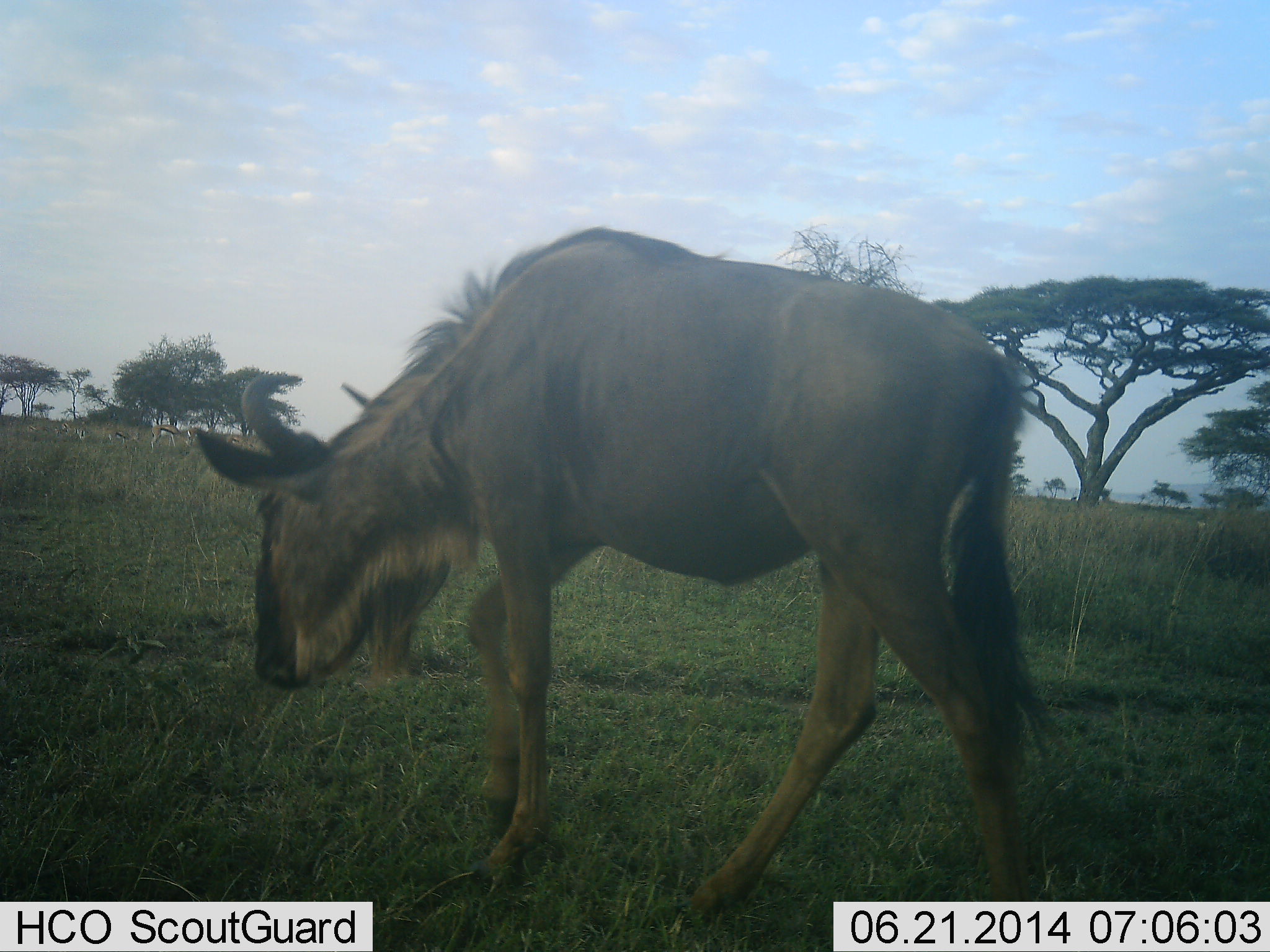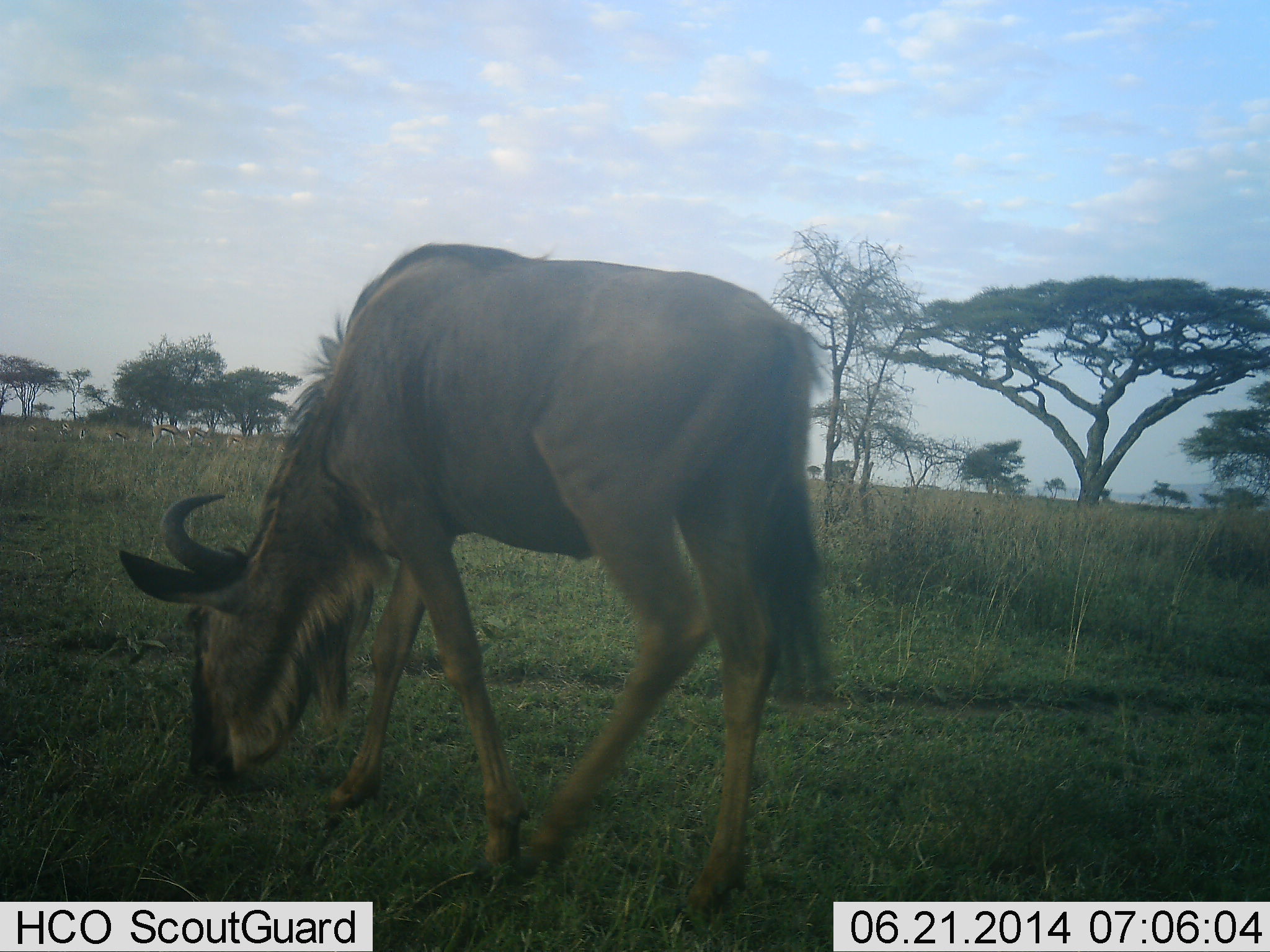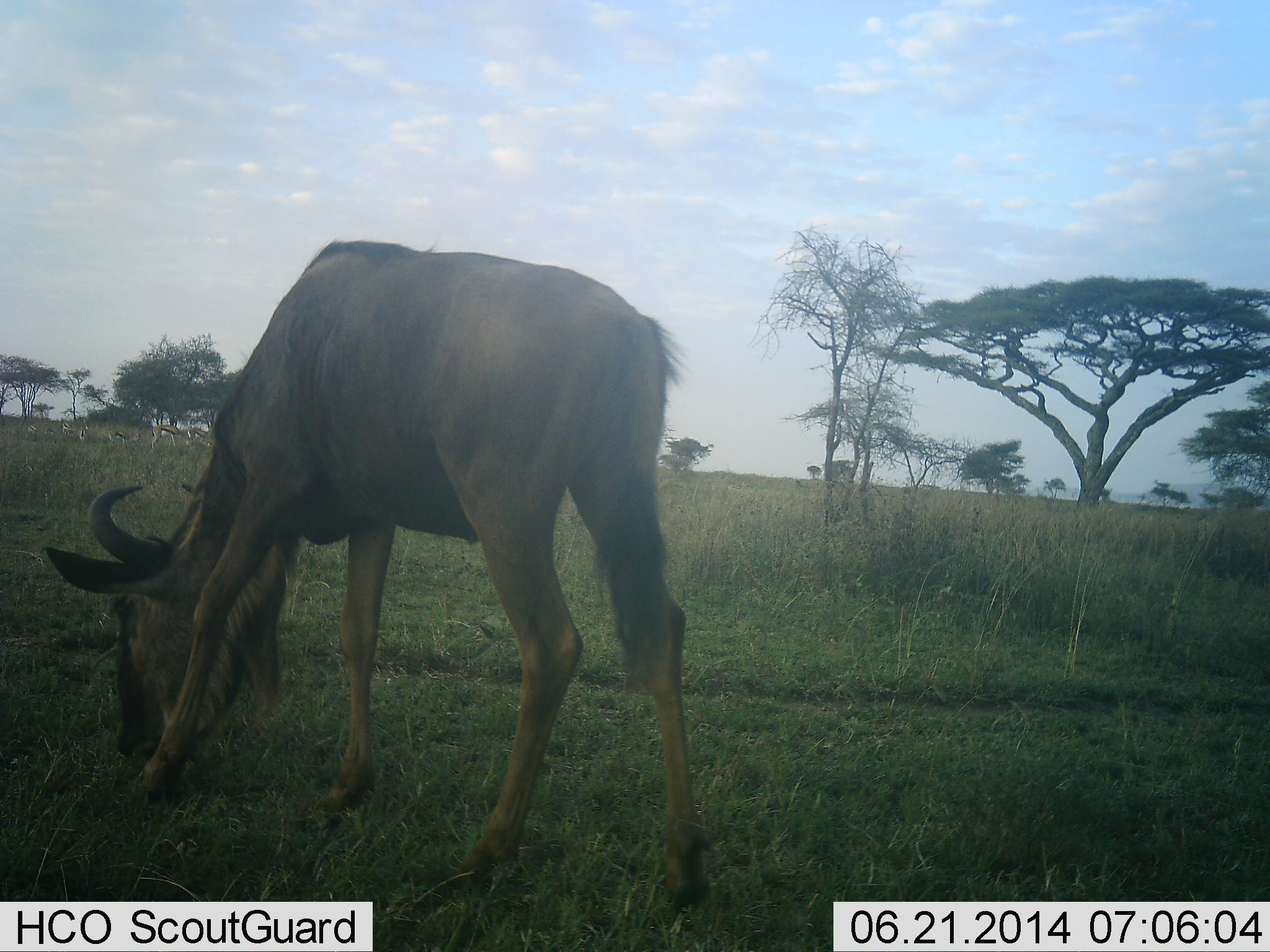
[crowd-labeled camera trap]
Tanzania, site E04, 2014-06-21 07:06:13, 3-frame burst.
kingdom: Animalia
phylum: Chordata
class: Mammalia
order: Artiodactyla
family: Bovidae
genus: Connochaetes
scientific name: Connochaetes taurinus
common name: blue wildebeest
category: wildebeest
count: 1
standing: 7%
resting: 0%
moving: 43%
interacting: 0%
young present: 0%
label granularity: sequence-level